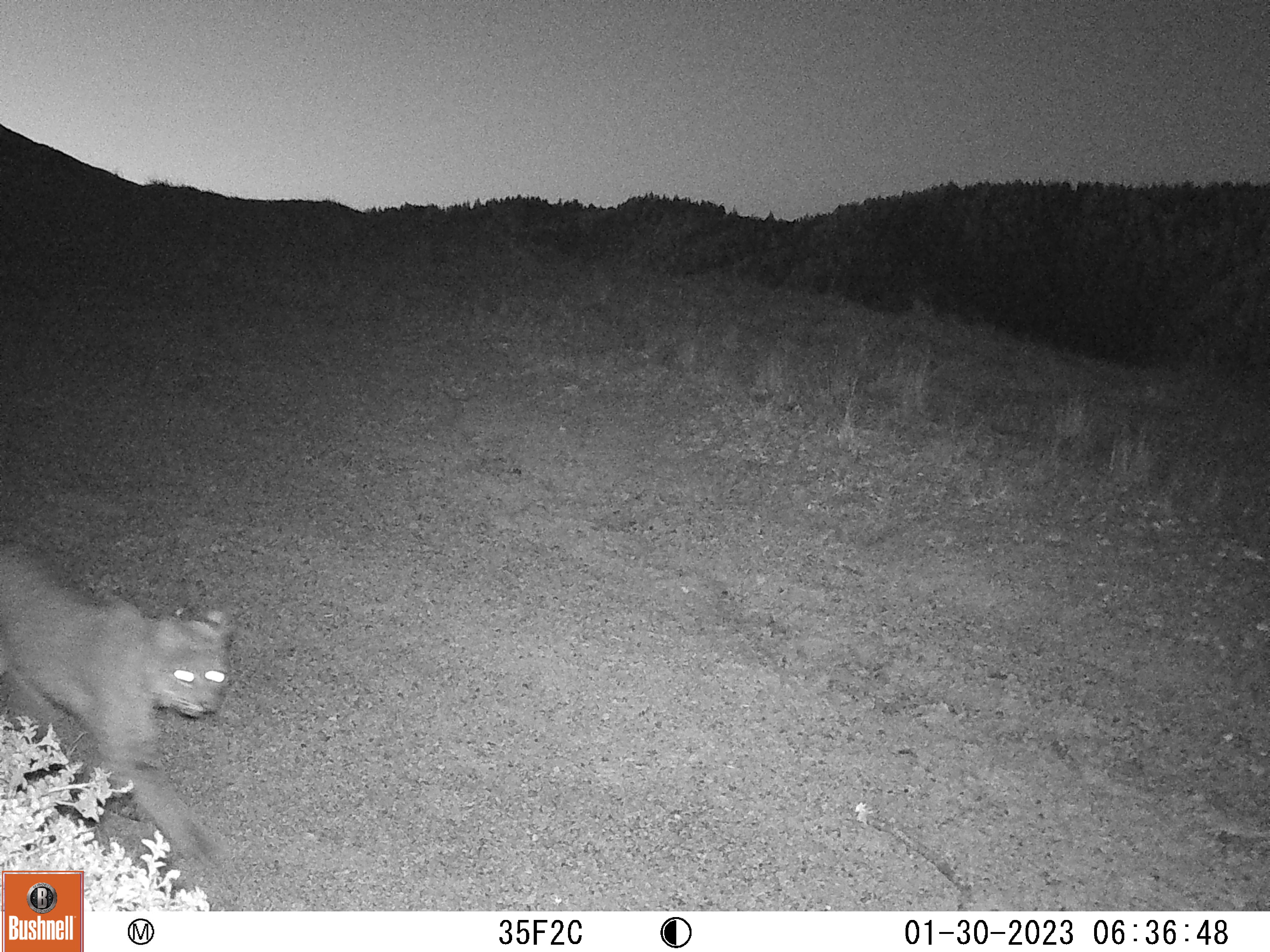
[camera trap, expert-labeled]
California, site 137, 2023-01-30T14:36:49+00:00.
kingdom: Animalia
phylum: Chordata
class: Mammalia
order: Carnivora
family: Felidae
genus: Lynx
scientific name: Lynx rufus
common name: bobcat